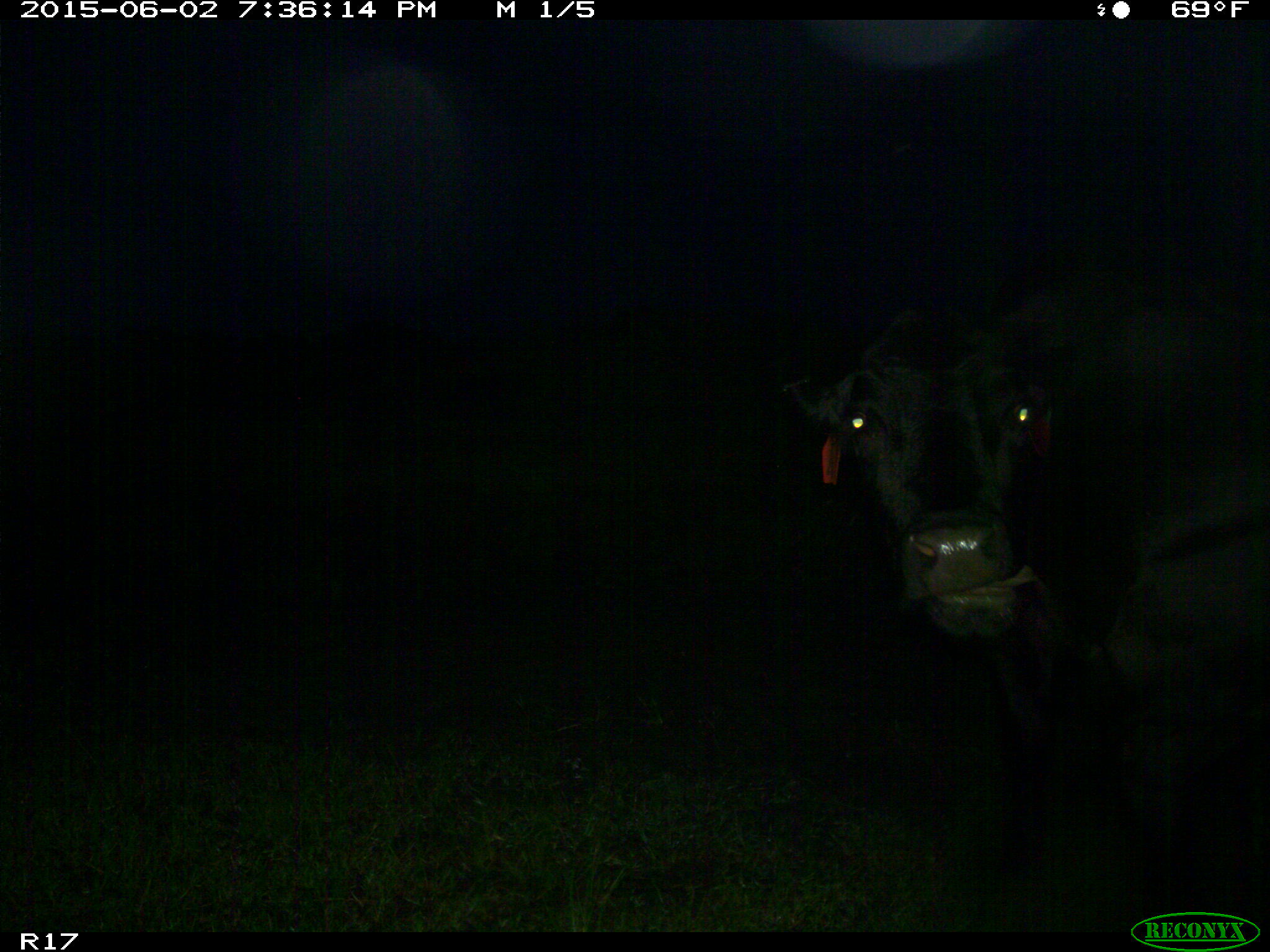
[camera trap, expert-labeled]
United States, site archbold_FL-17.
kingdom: Animalia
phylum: Chordata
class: Mammalia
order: Artiodactyla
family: Bovidae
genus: Bos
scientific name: Bos taurus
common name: domestic cow